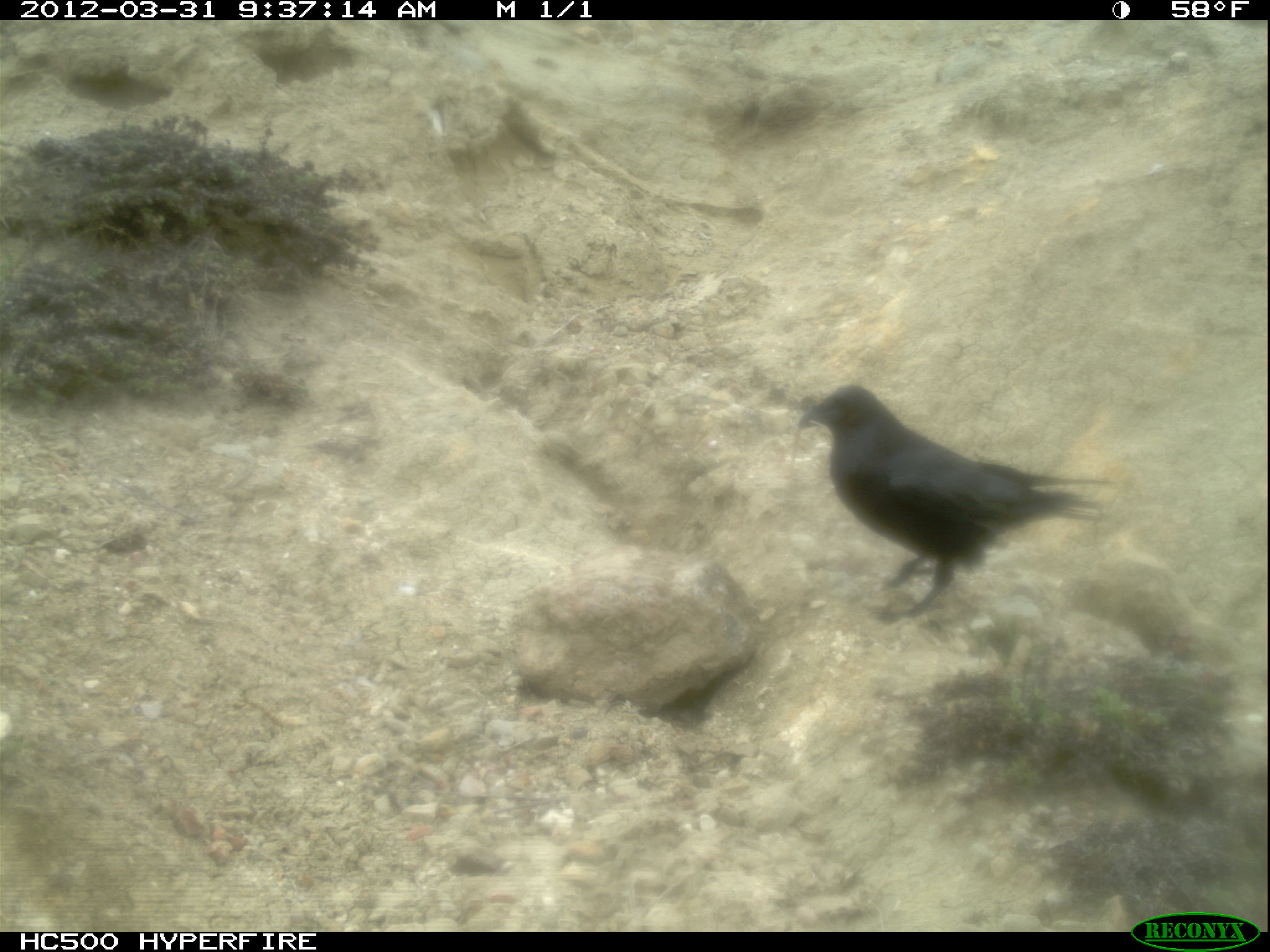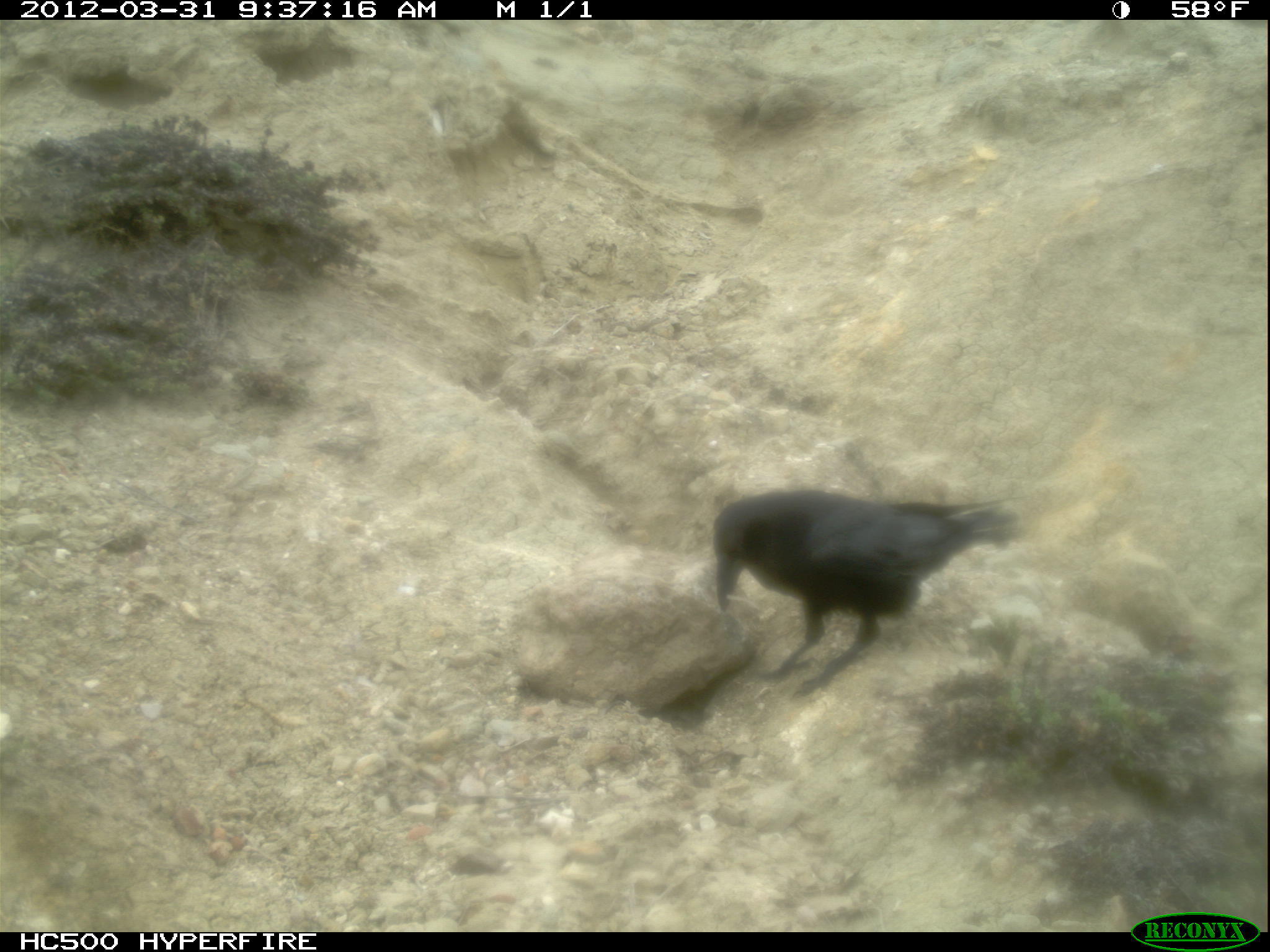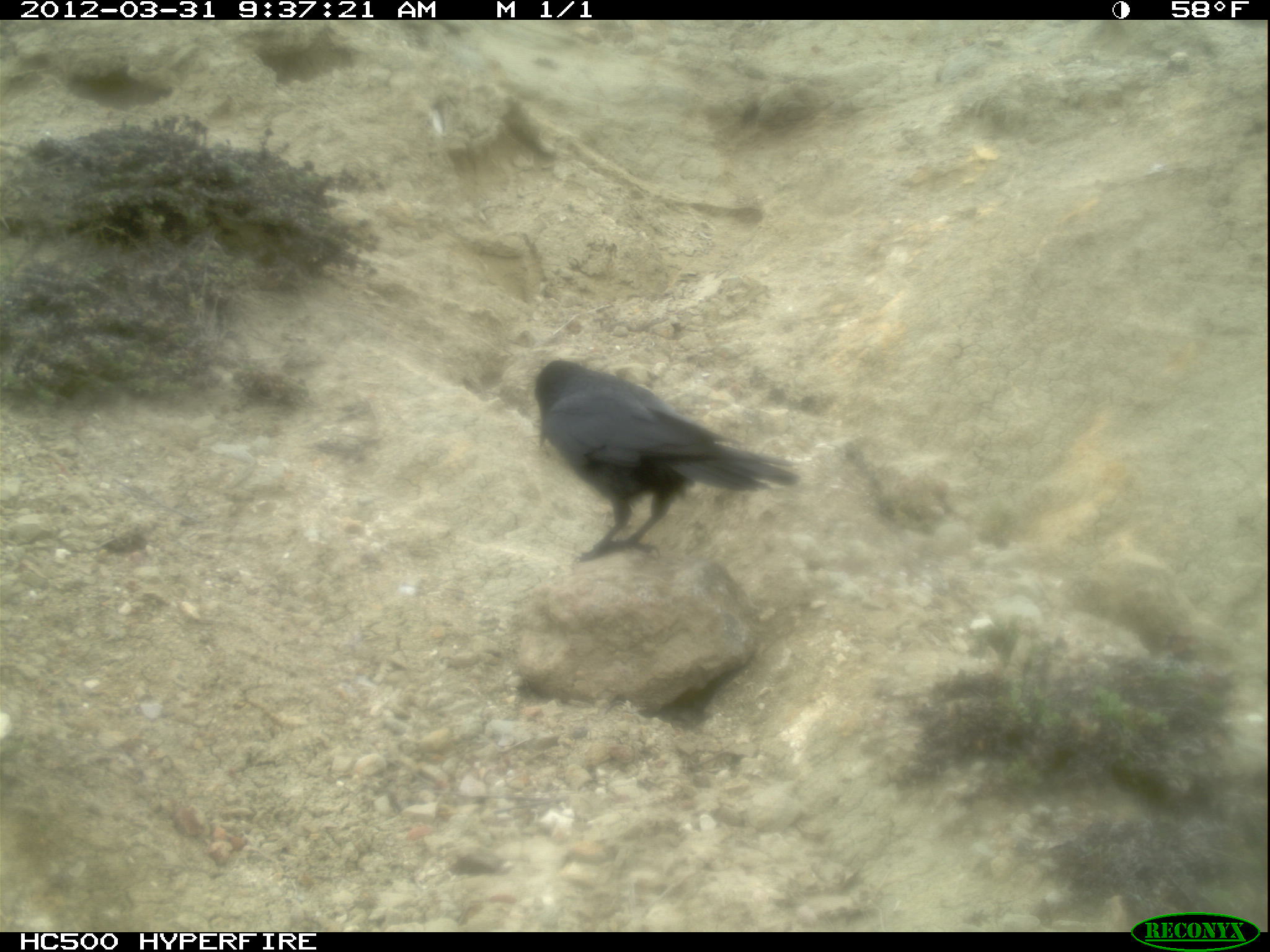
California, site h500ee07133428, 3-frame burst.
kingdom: Animalia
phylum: Chordata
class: Aves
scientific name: Aves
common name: bird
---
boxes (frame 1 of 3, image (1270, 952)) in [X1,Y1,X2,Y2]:
bird: [795,383,1117,619]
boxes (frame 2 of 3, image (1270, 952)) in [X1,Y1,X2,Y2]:
bird: [711,485,1023,699]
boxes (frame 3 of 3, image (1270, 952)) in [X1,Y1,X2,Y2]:
bird: [530,356,801,575]